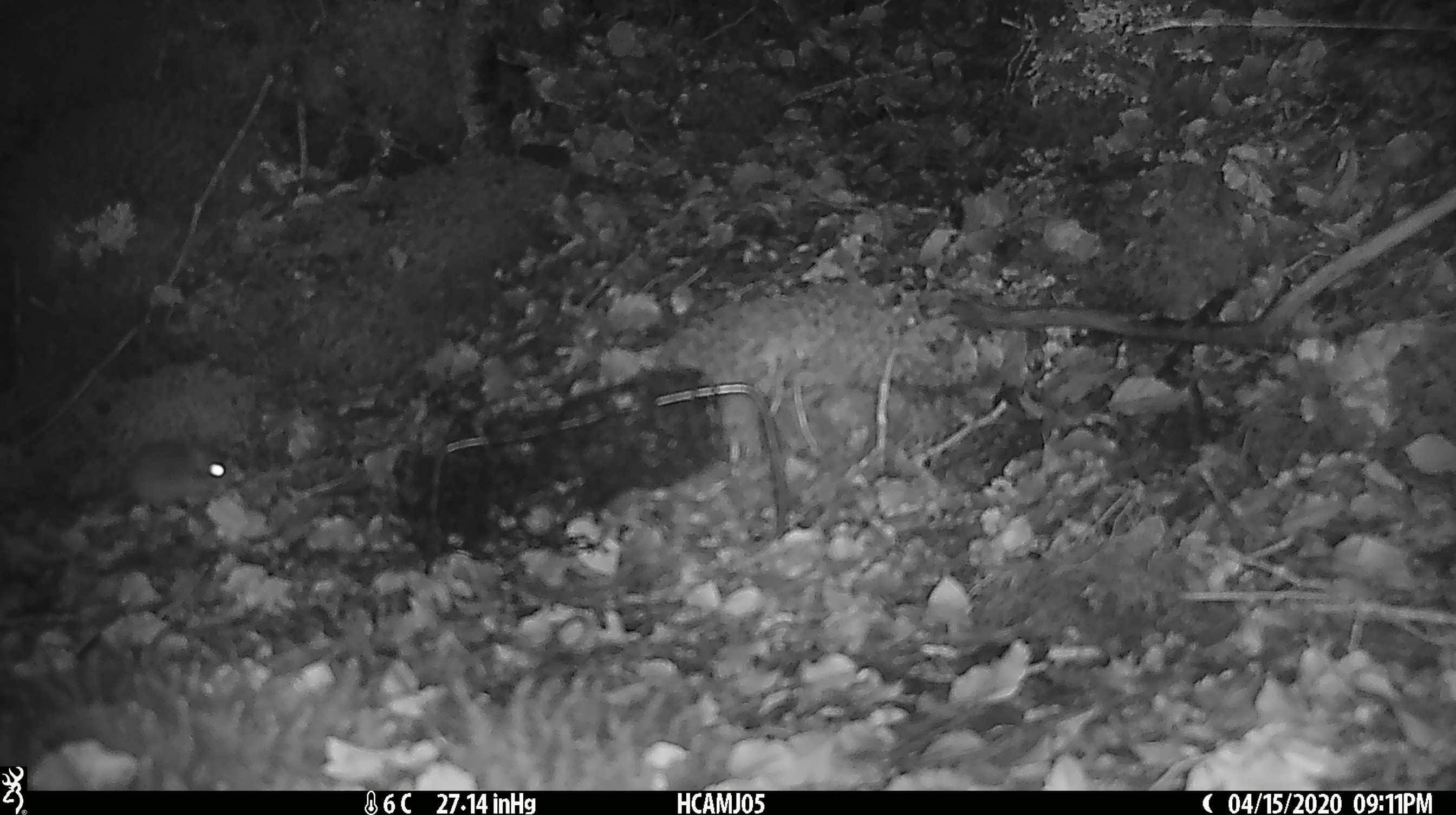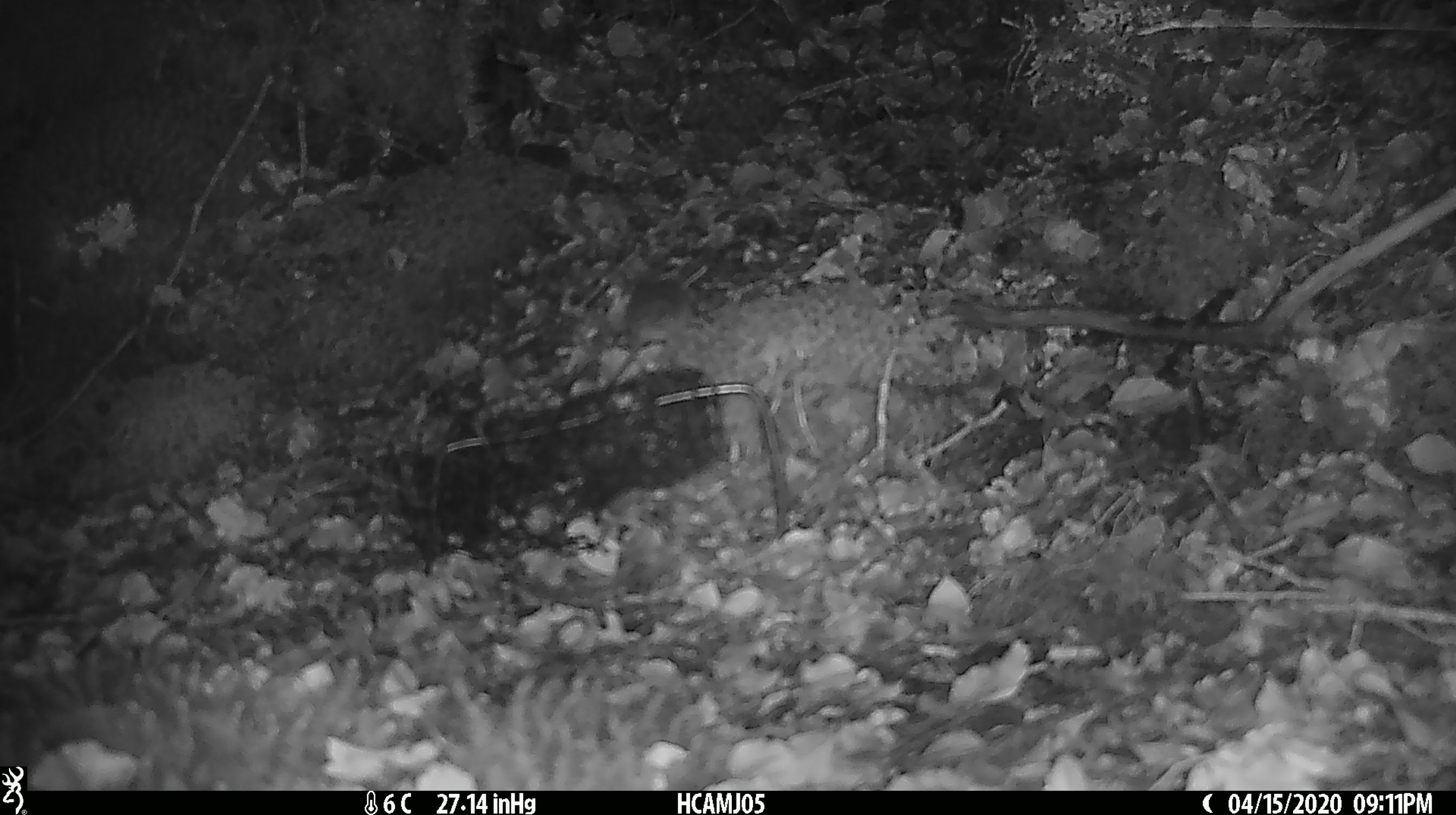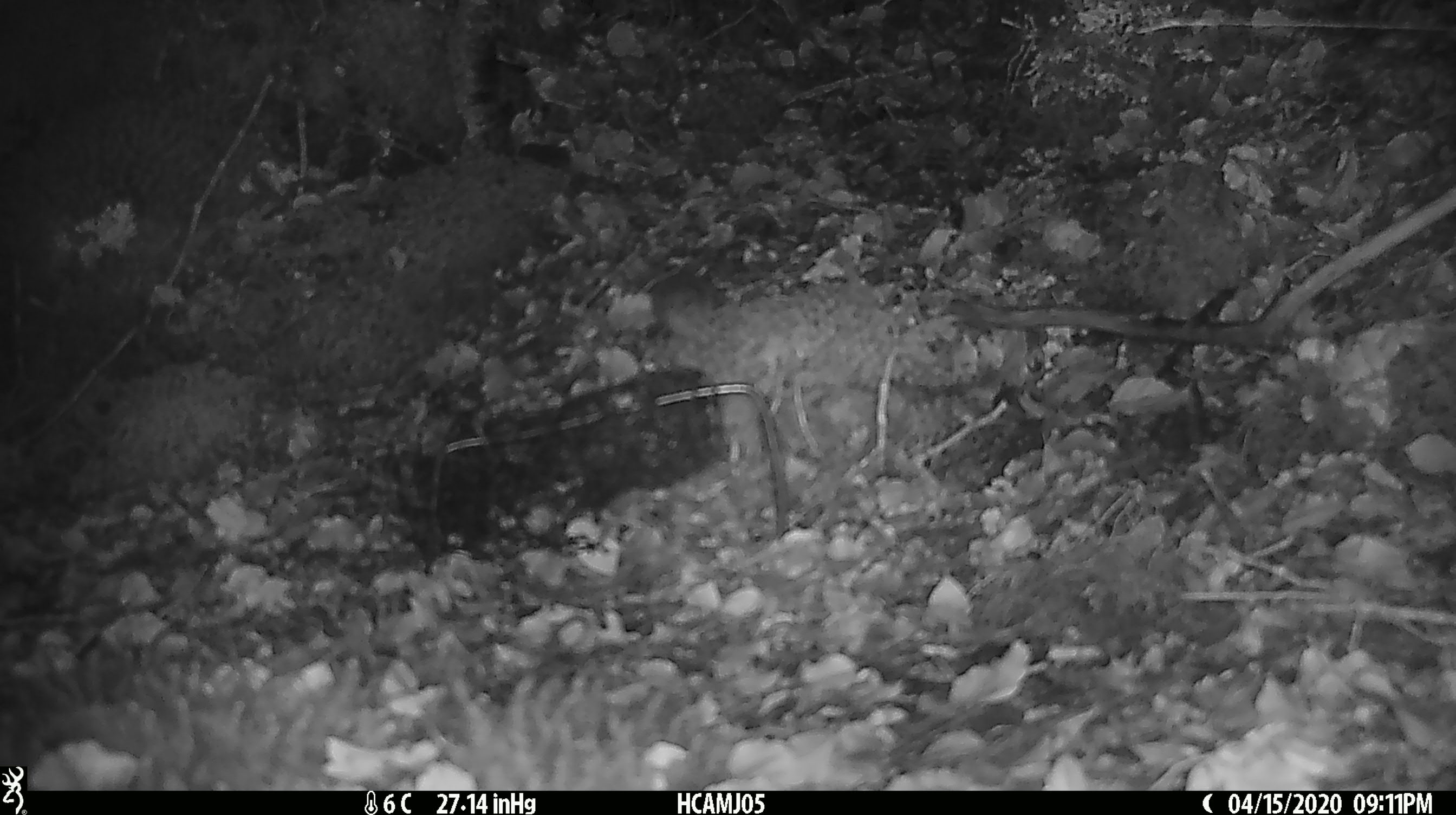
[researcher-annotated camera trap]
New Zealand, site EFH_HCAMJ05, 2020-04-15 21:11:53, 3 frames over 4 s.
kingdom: Animalia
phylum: Chordata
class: Mammalia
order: Rodentia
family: Muridae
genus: Mus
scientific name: Mus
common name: mouse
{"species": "mouse (Mus)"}